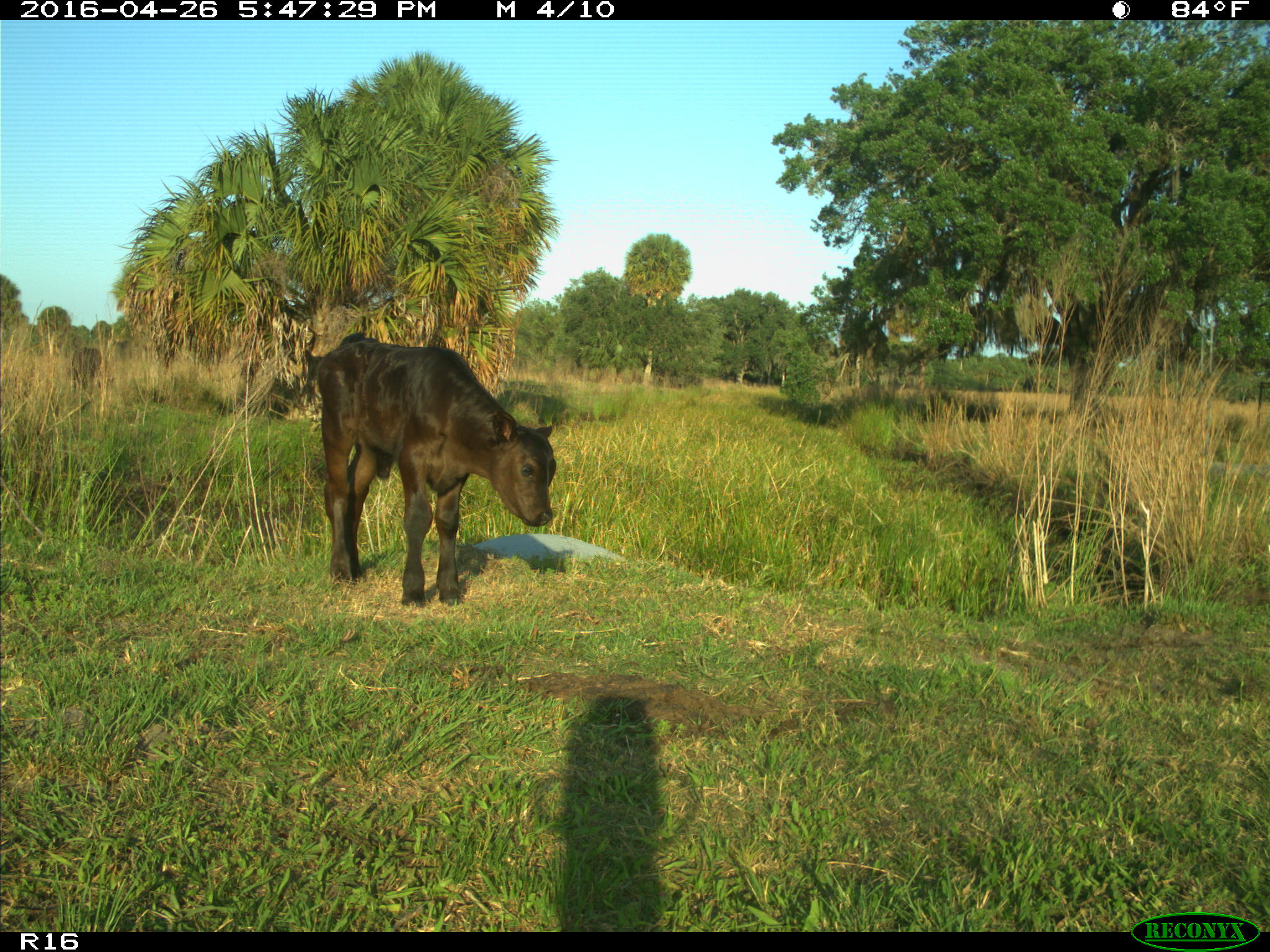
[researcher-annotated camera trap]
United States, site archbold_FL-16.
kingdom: Animalia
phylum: Chordata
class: Mammalia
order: Artiodactyla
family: Bovidae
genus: Bos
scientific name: Bos taurus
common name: domestic cow